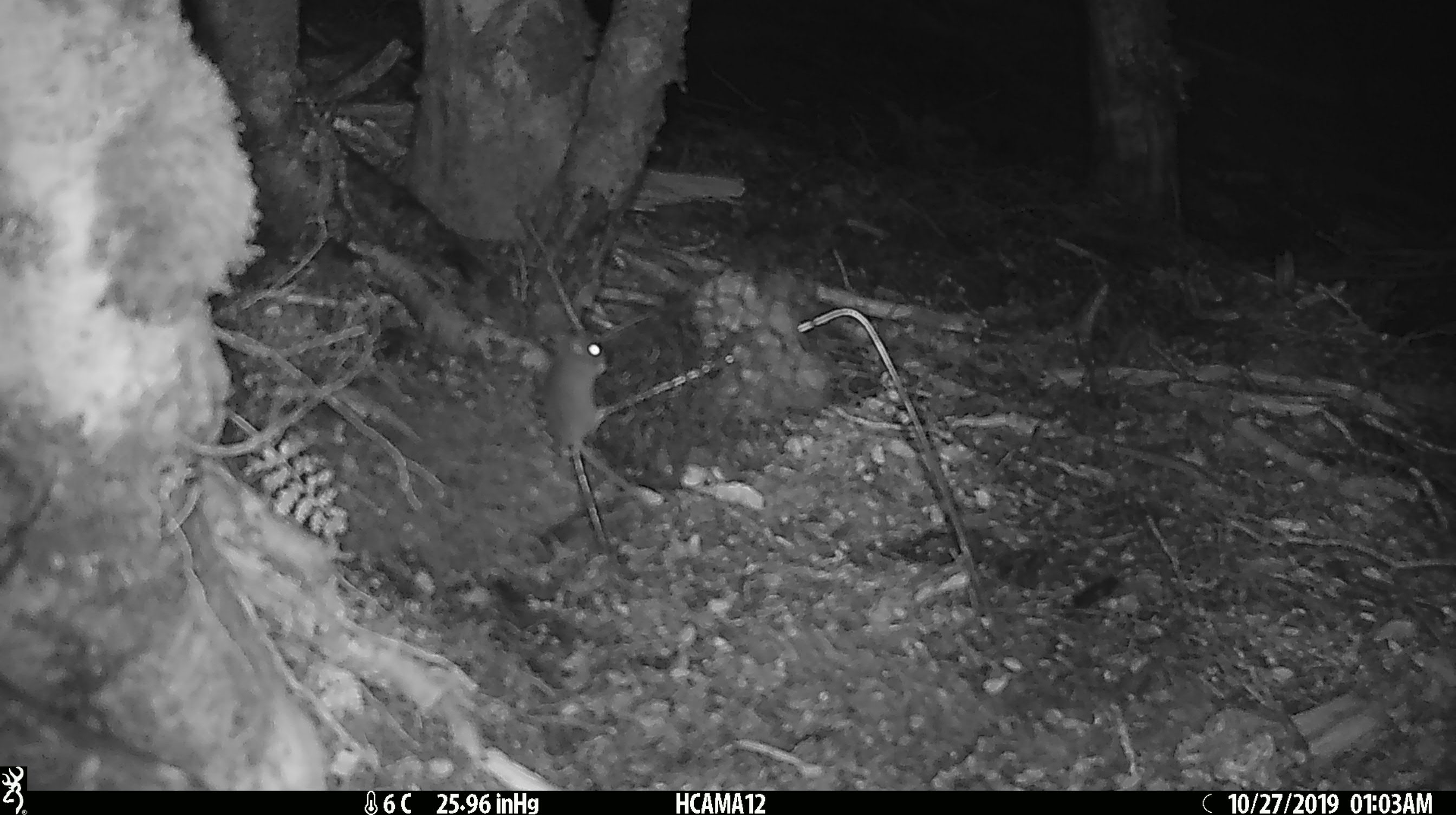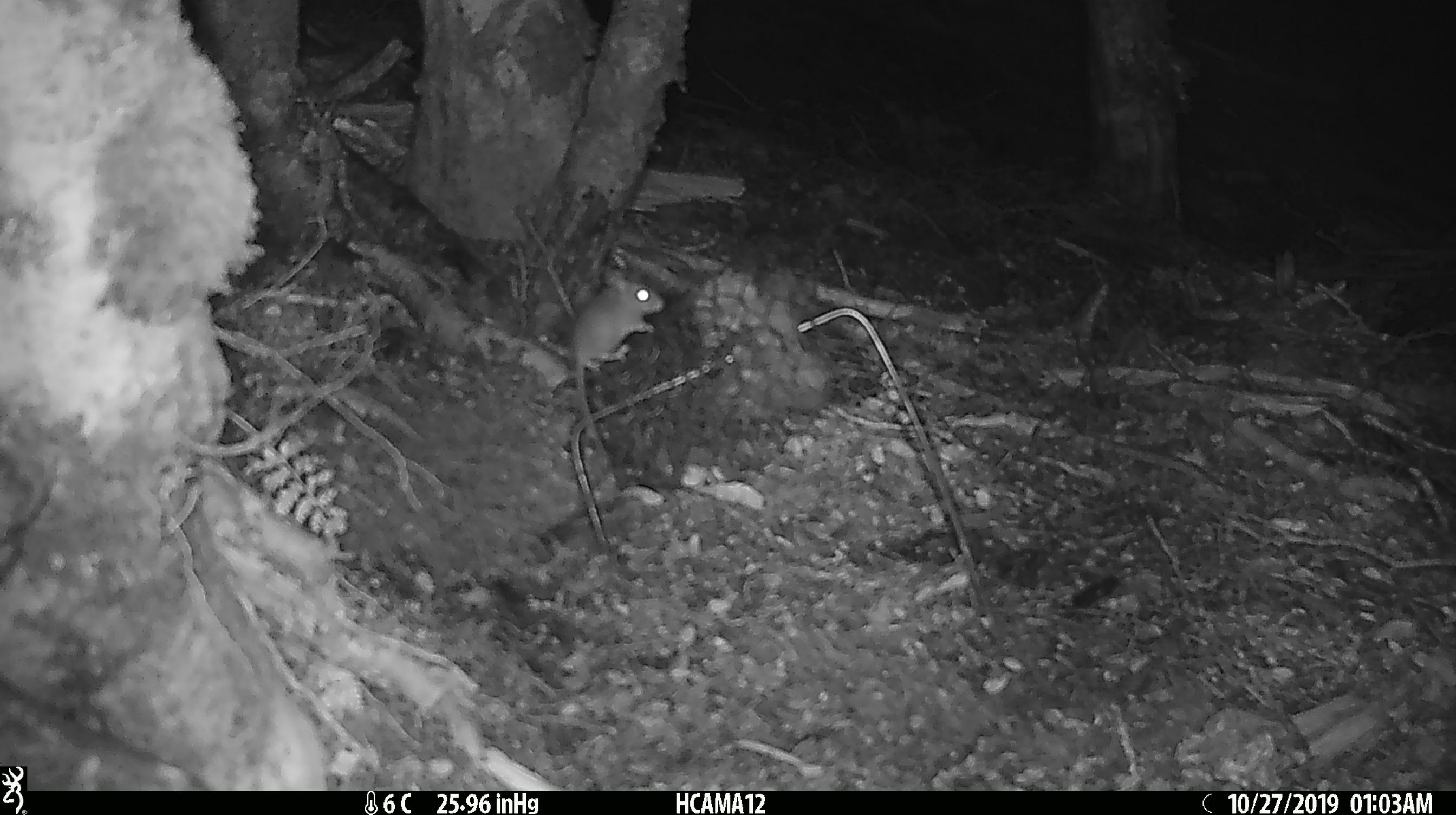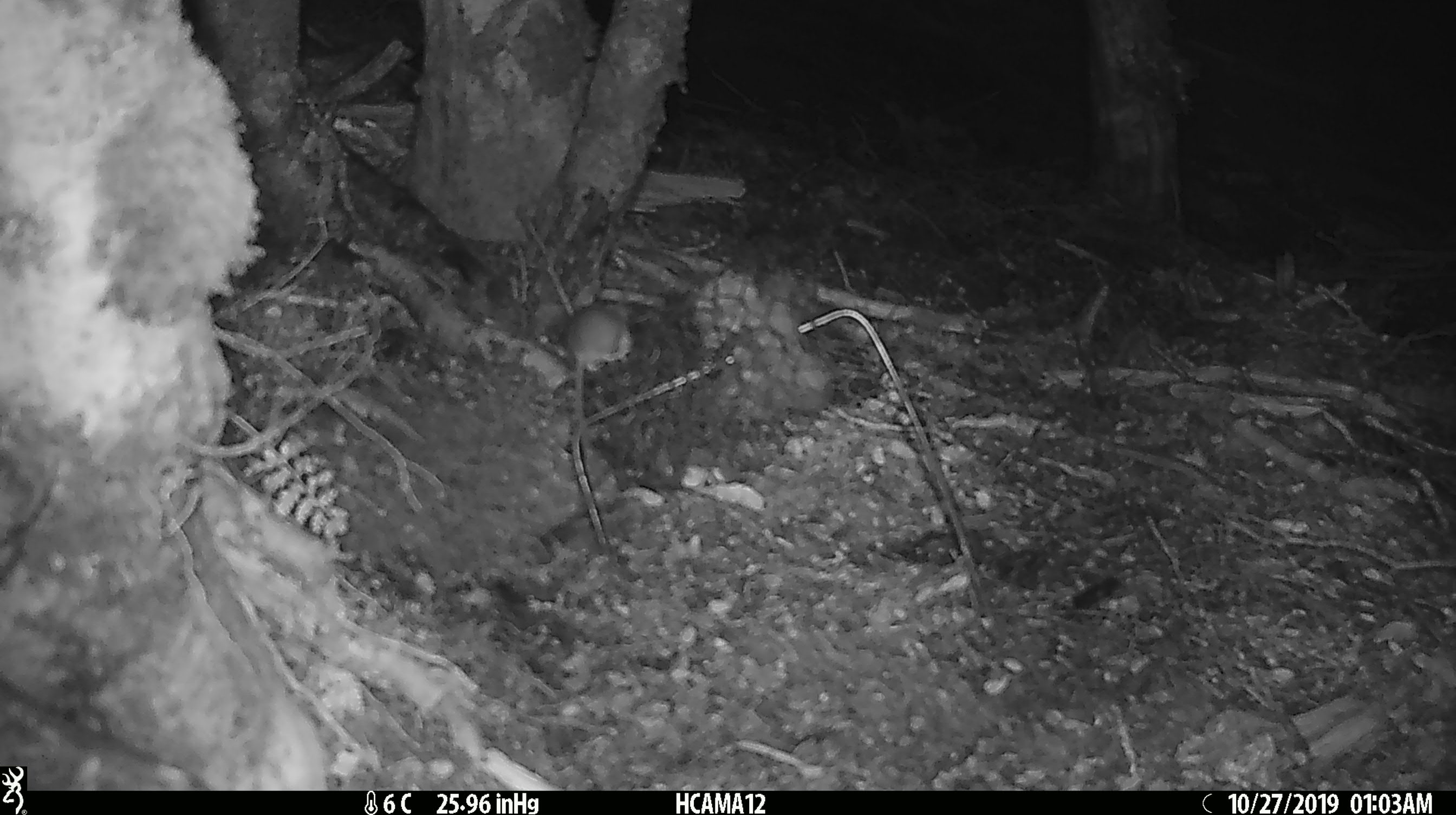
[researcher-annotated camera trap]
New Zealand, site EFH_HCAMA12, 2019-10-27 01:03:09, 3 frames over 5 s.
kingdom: Animalia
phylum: Chordata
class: Mammalia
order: Rodentia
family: Muridae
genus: Mus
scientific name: Mus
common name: mouse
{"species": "mouse (Mus)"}